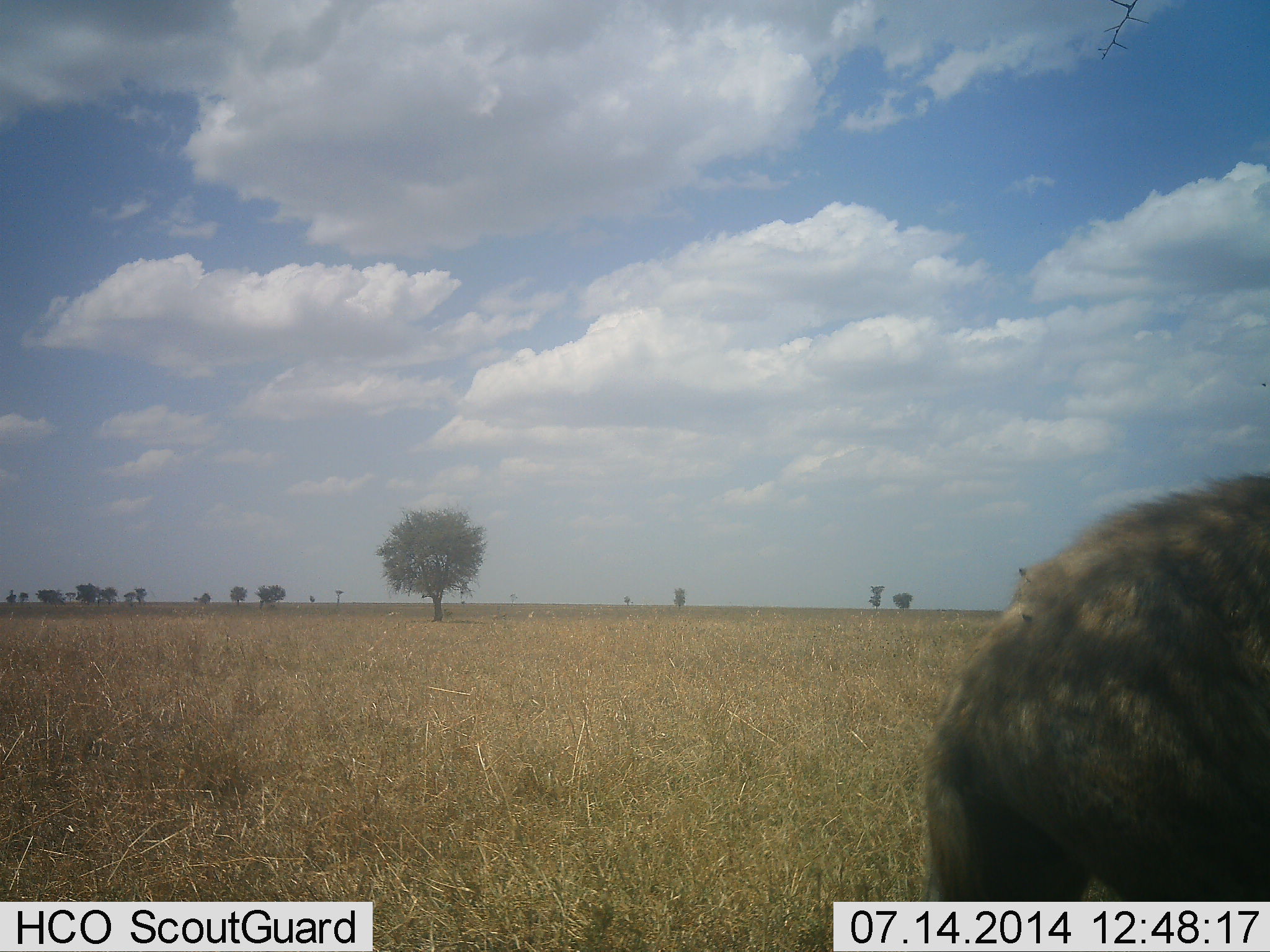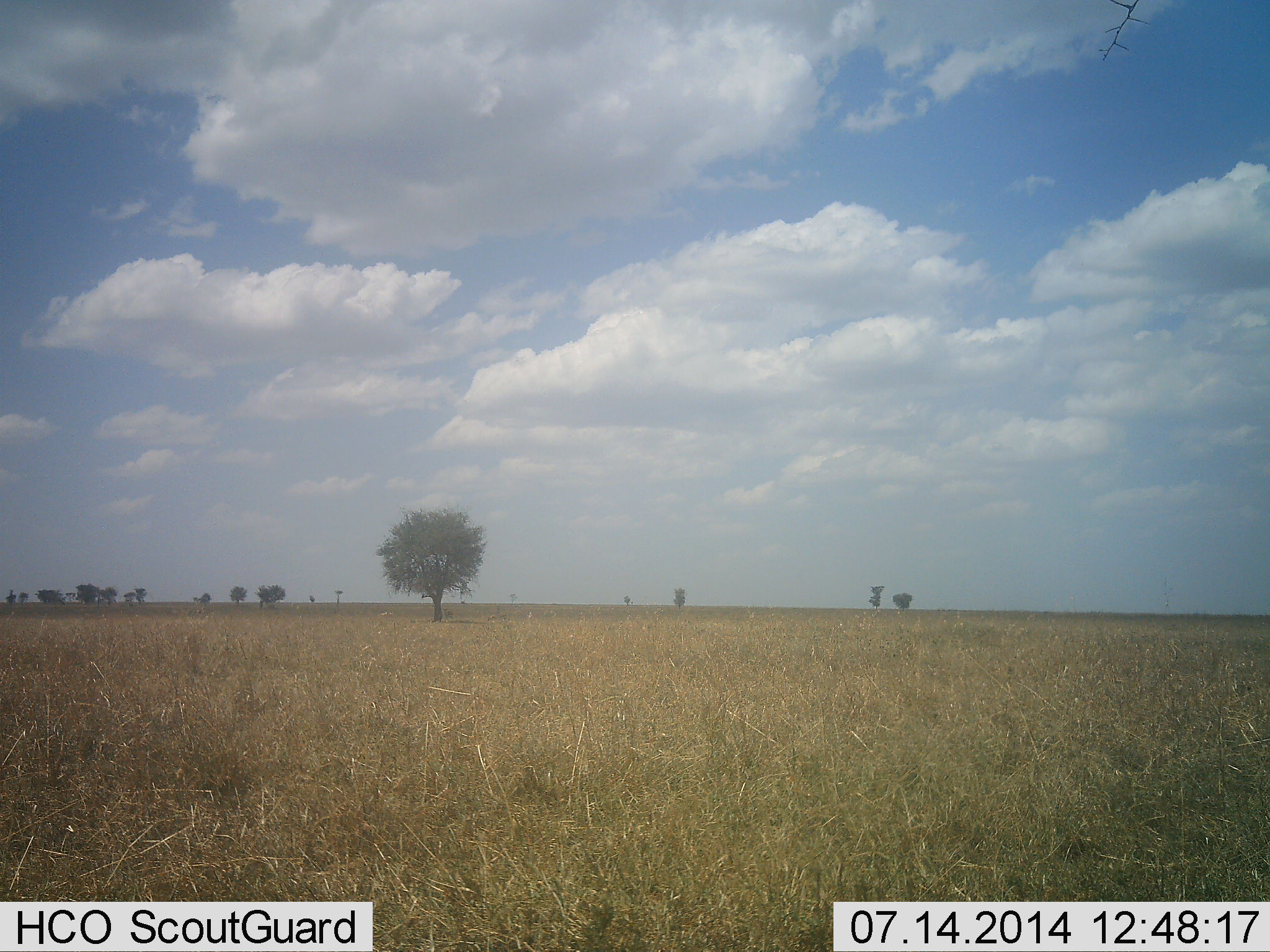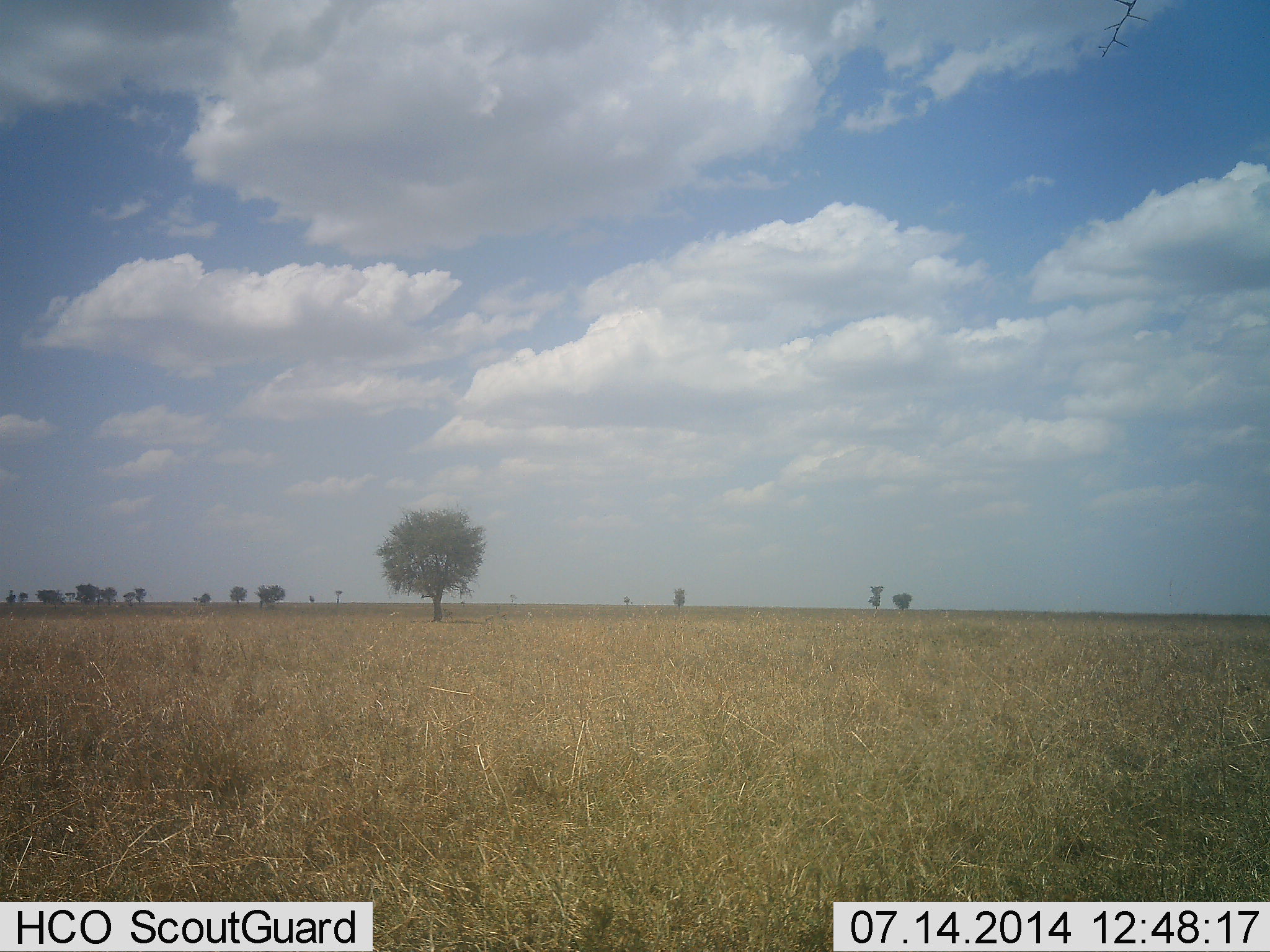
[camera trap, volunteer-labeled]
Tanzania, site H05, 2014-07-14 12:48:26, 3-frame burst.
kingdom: Animalia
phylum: Chordata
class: Mammalia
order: Carnivora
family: Hyaenidae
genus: Hyaena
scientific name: Hyaena hyaena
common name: striped hyena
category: hyenastriped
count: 1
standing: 0%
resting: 0%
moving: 100%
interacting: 0%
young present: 0%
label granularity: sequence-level